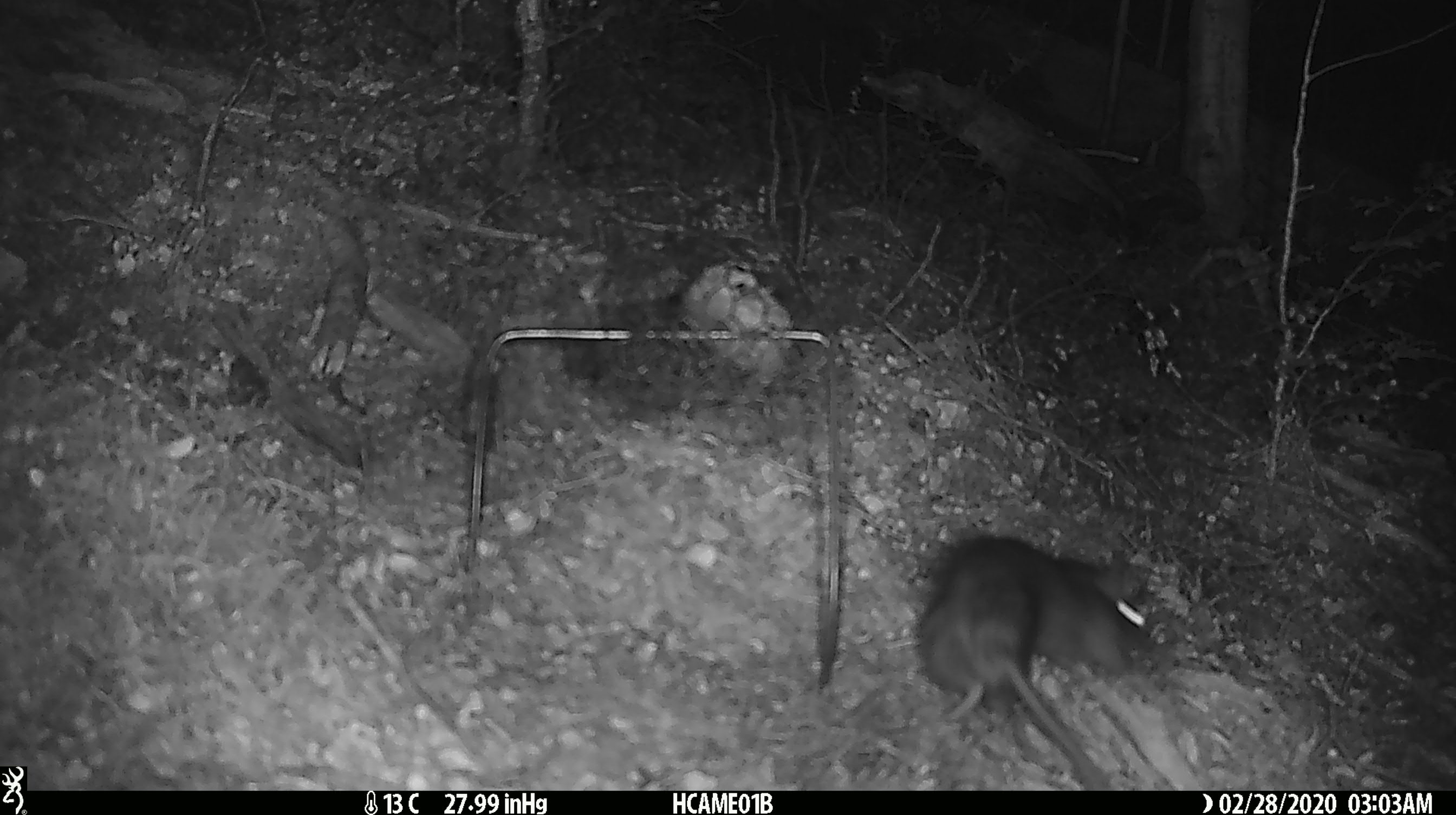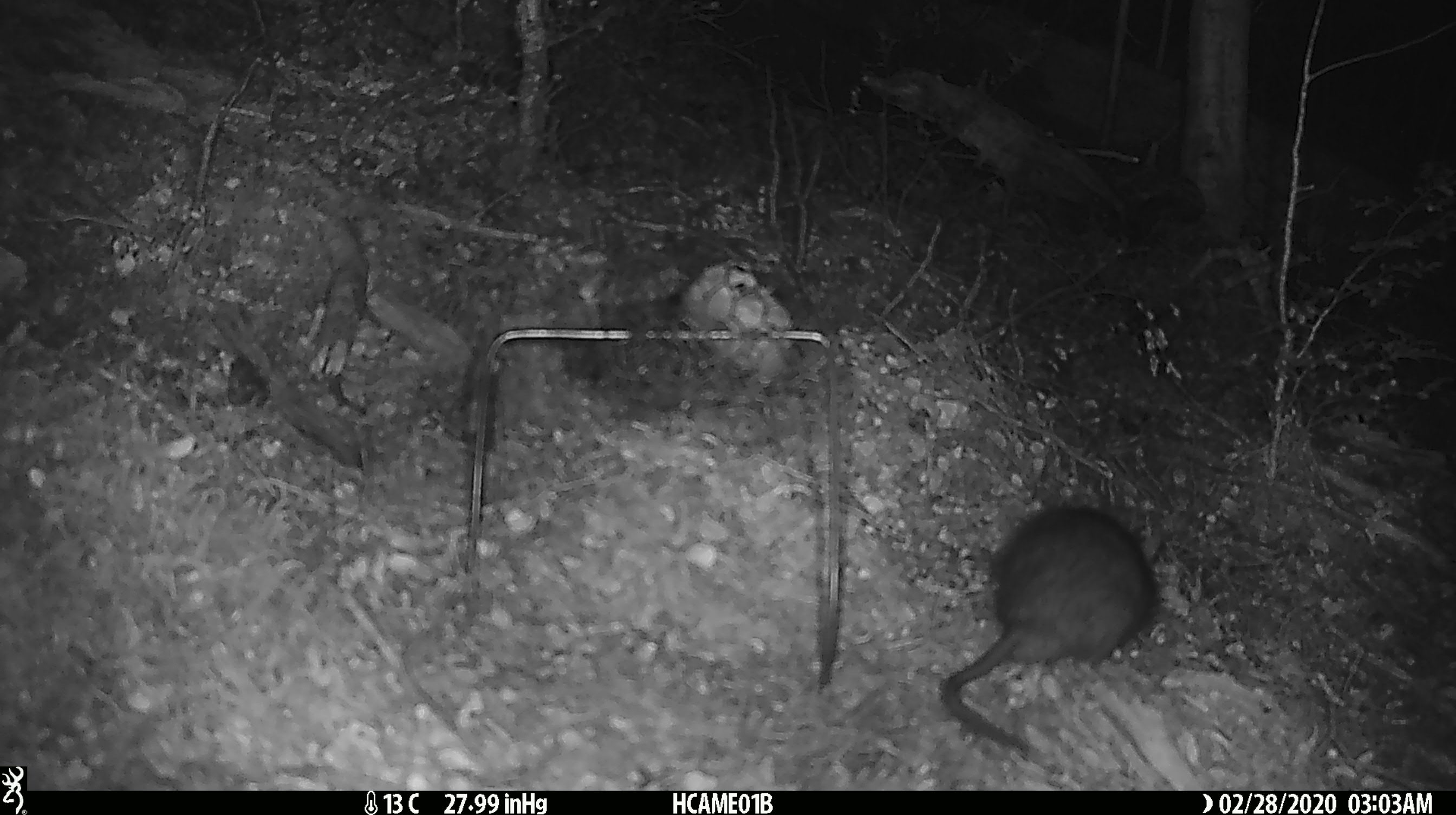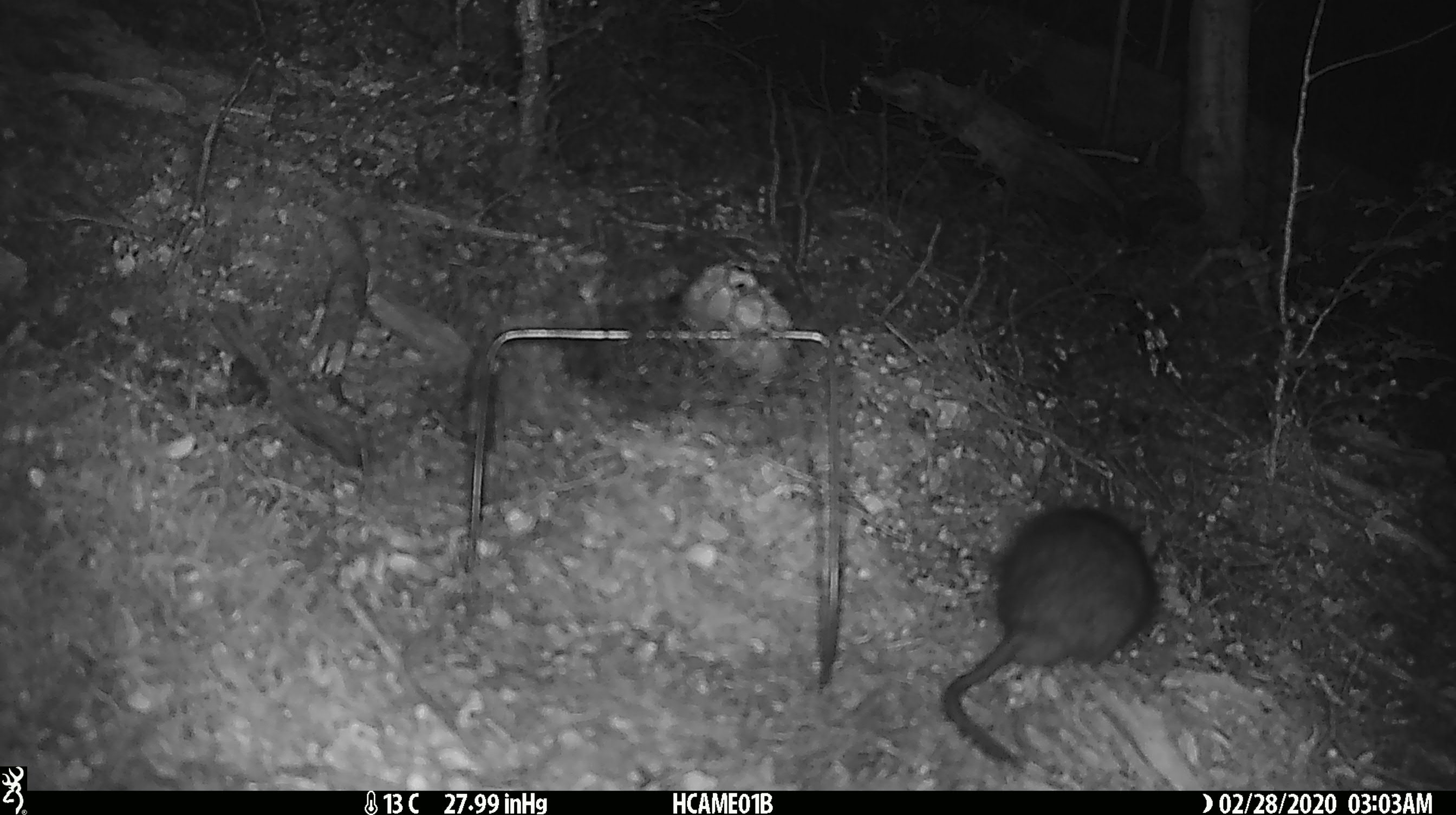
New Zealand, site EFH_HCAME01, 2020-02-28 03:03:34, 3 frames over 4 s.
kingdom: Animalia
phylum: Chordata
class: Mammalia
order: Rodentia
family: Muridae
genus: Rattus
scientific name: Rattus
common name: rat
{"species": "rat (Rattus)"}